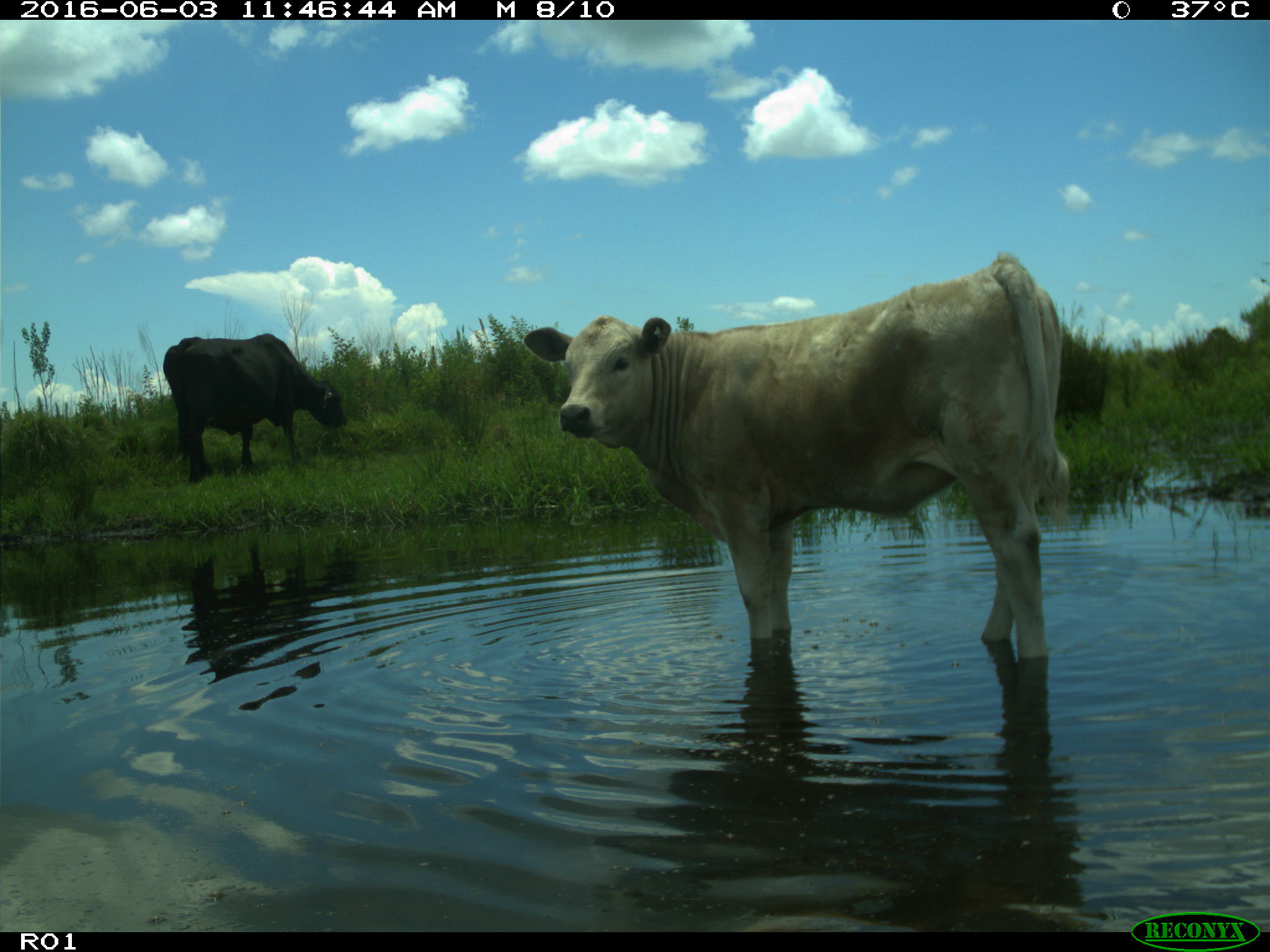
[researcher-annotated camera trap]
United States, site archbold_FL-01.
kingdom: Animalia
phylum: Chordata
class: Mammalia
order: Artiodactyla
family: Bovidae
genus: Bos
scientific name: Bos taurus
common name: domestic cow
Bos taurus (domestic cow).